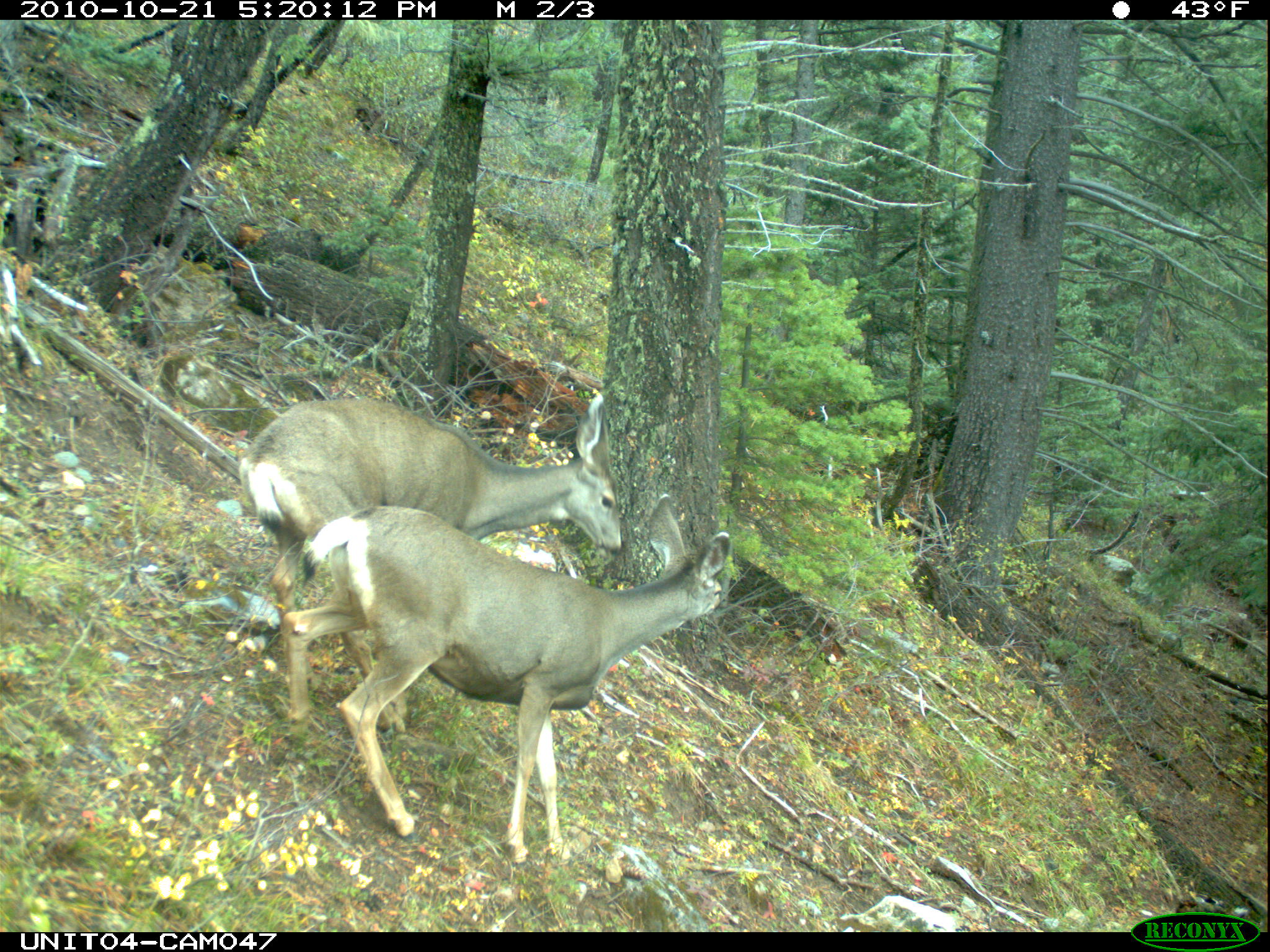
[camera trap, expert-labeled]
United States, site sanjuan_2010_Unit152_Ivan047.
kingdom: Animalia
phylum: Chordata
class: Mammalia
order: Artiodactyla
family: Cervidae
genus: Odocoileus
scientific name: Odocoileus hemionus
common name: mule deer